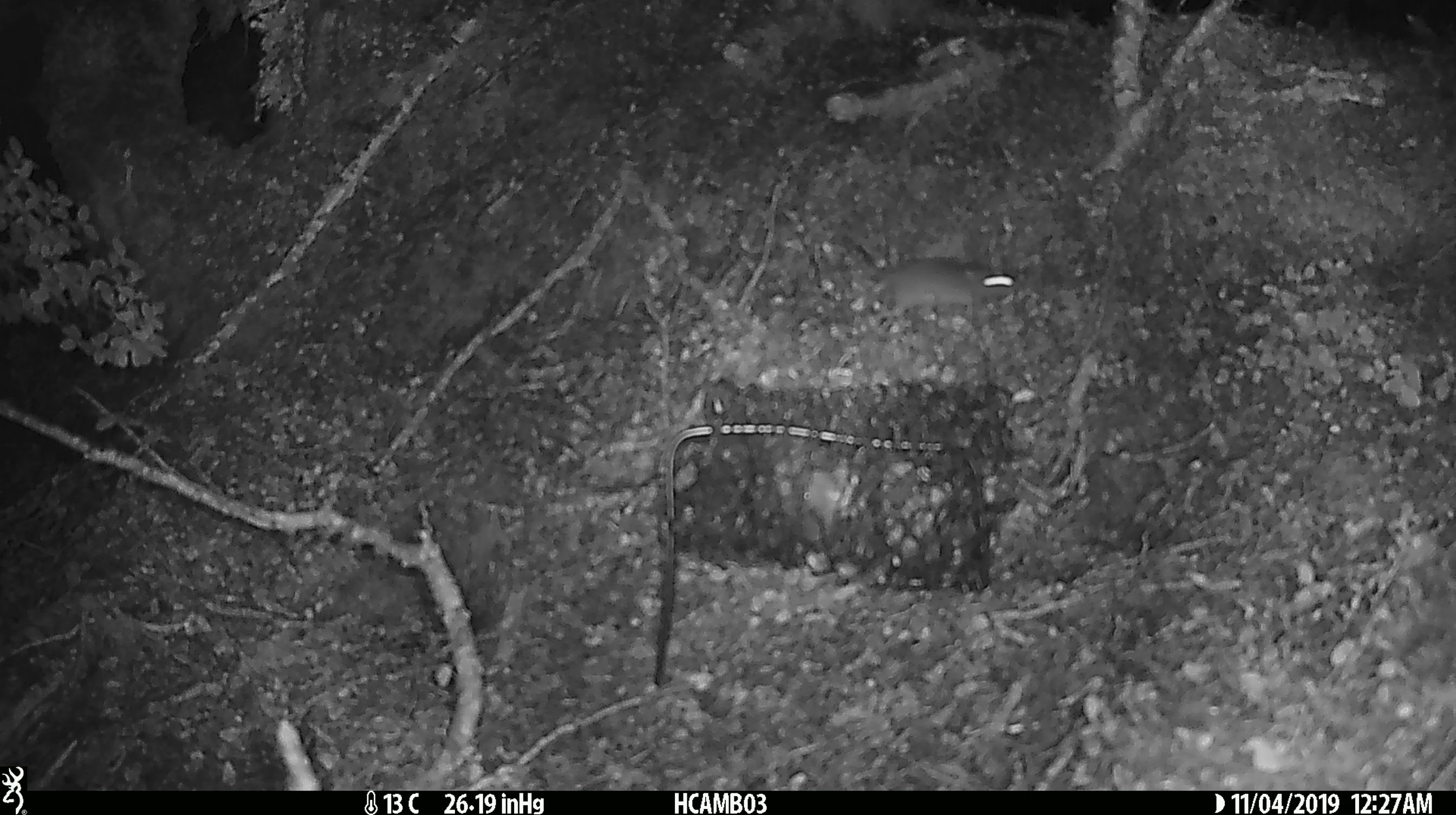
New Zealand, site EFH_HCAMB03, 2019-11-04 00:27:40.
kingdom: Animalia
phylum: Chordata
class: Mammalia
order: Rodentia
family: Muridae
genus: Mus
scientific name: Mus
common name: mouse